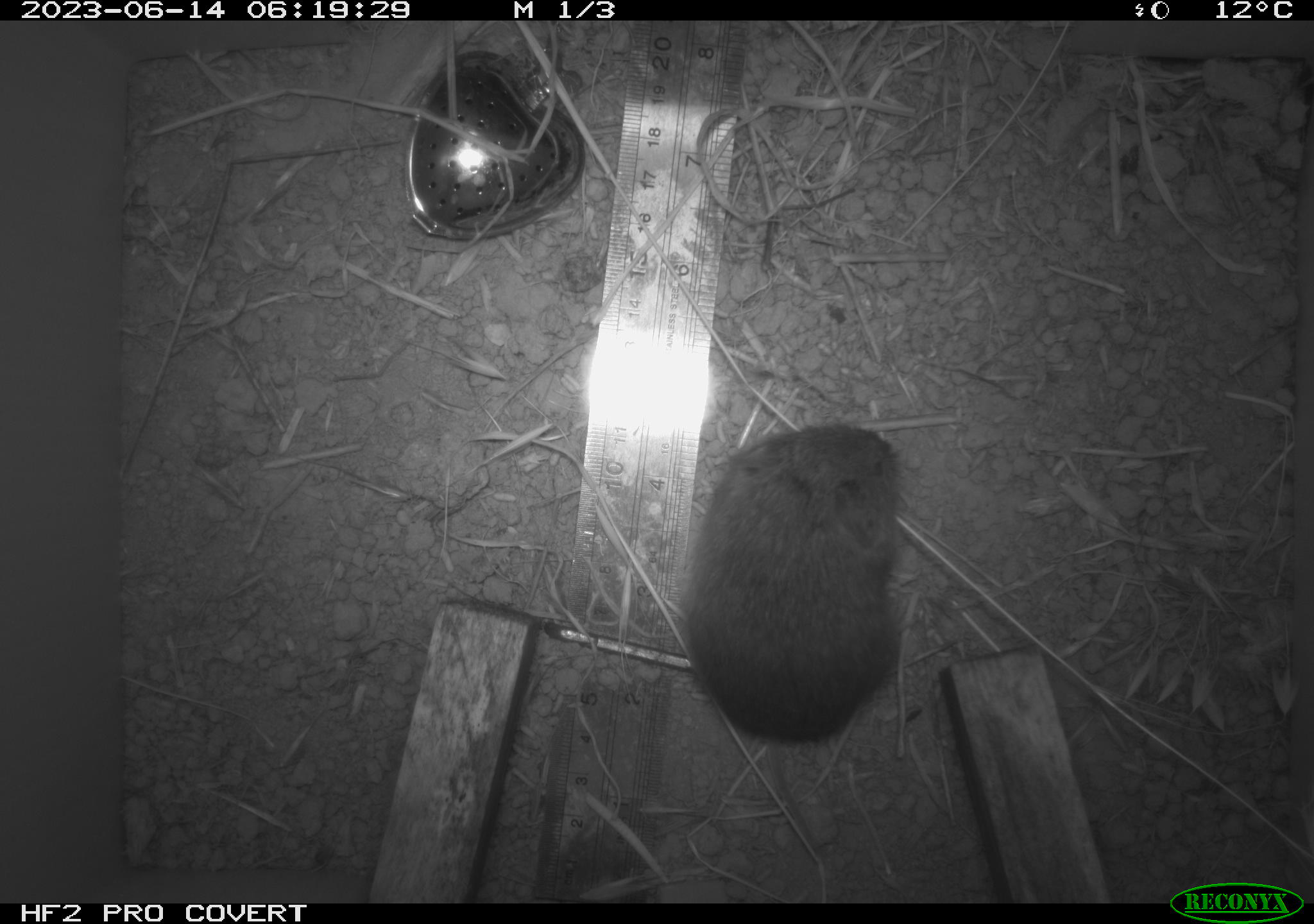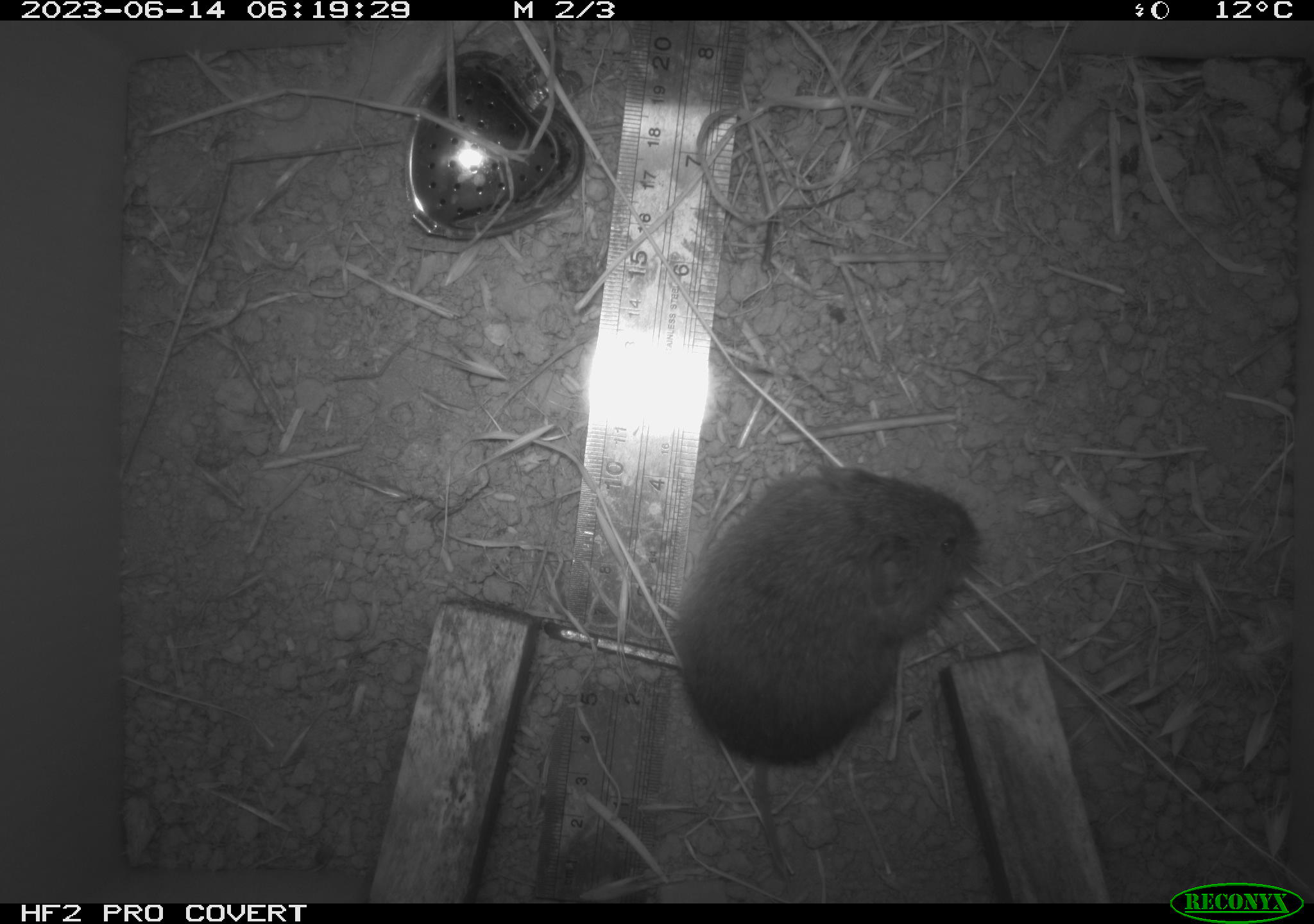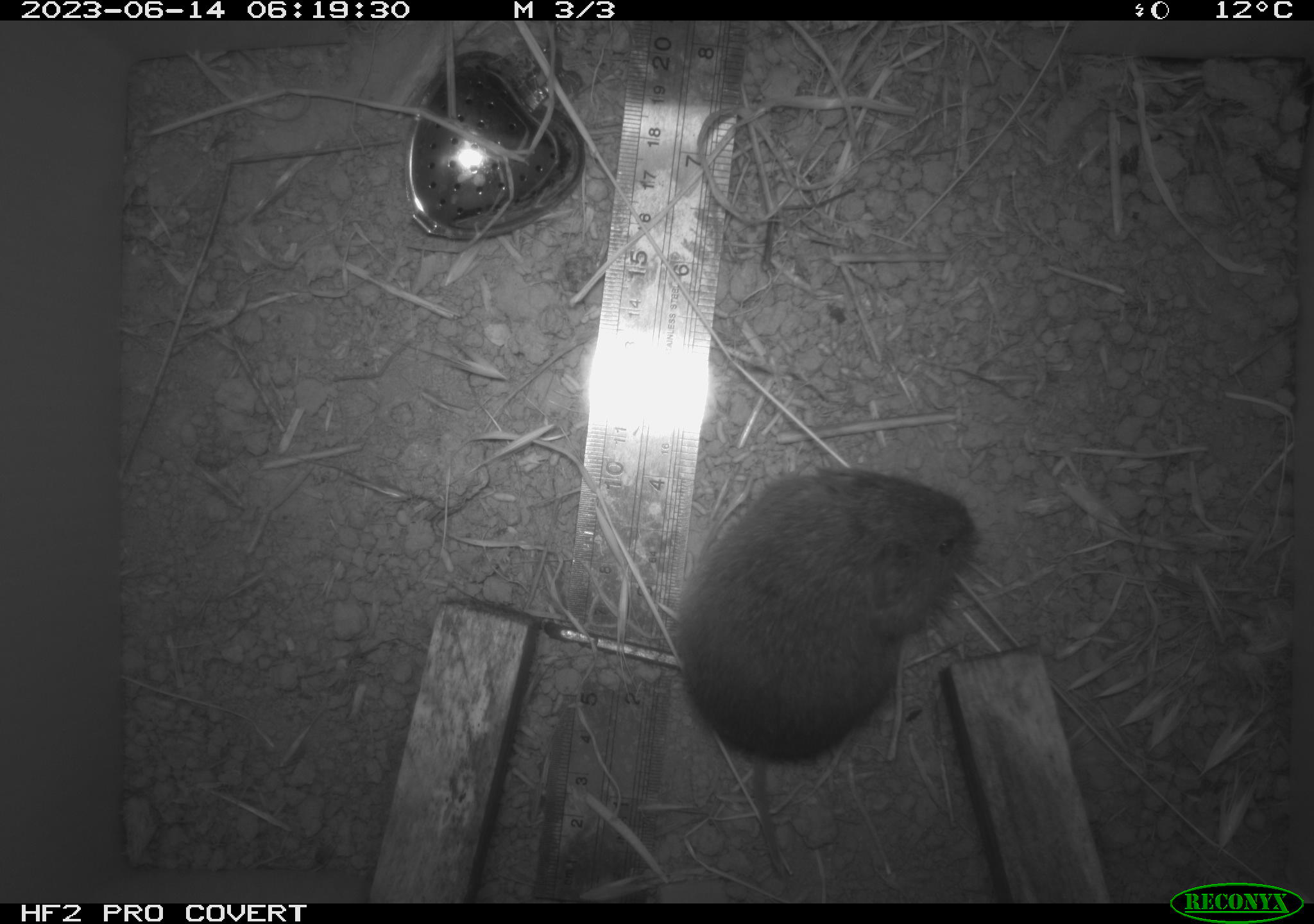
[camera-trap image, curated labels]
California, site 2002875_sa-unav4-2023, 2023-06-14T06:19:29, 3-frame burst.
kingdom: Animalia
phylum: Chordata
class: Mammalia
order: Rodentia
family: Cricetidae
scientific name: Arvicolinae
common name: voles, lemmings, and muskrats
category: arvicolinae subfamily